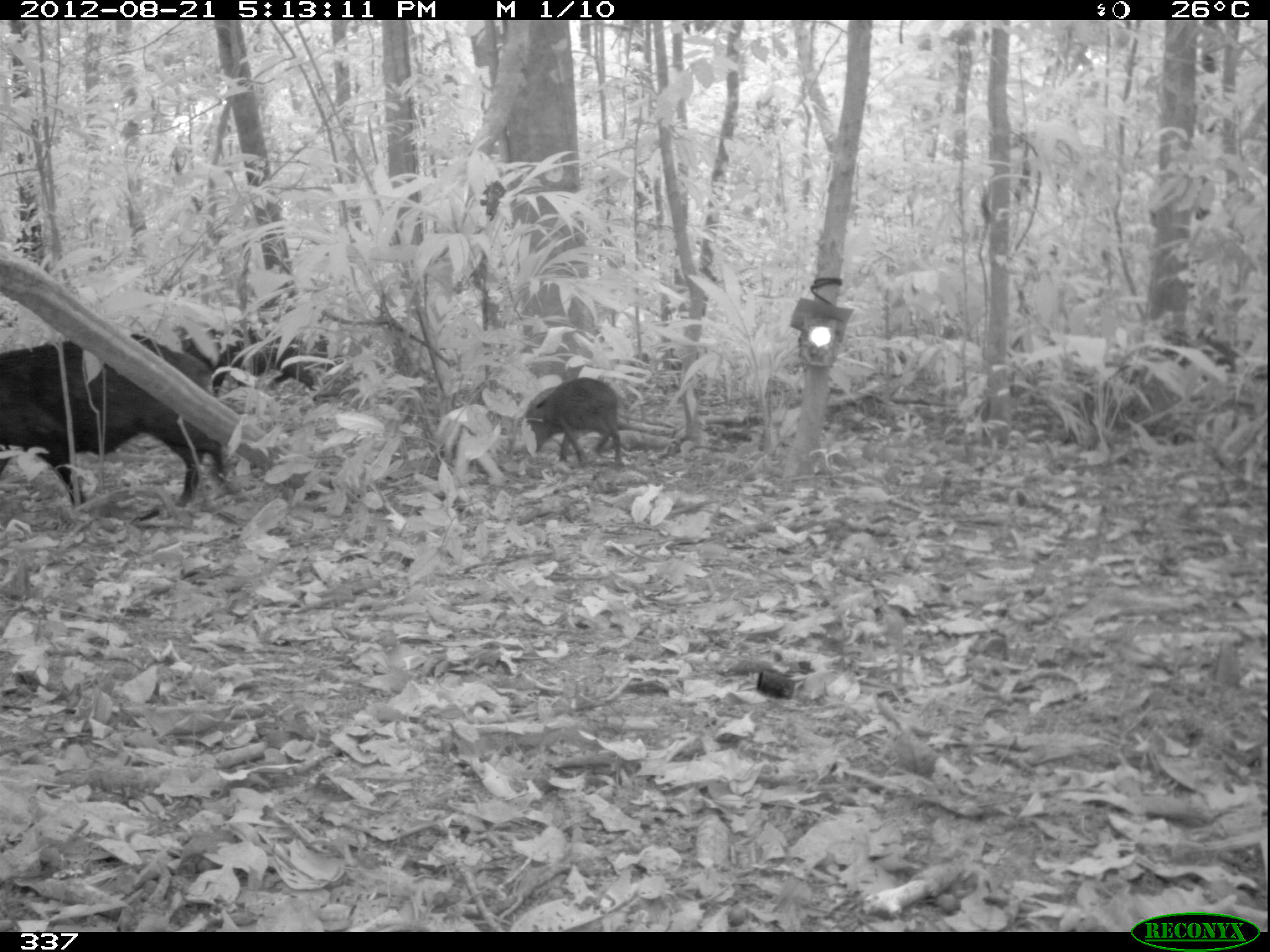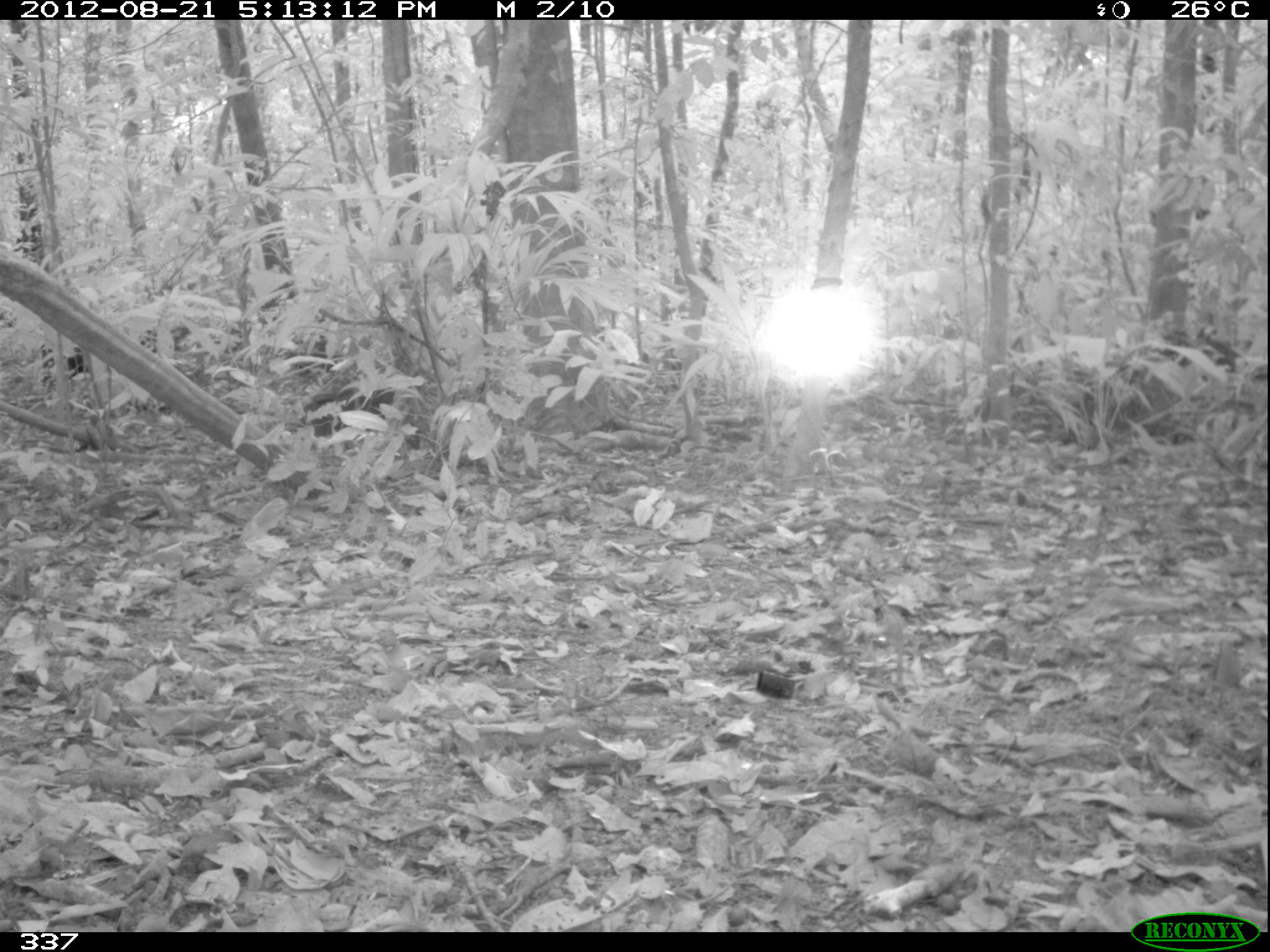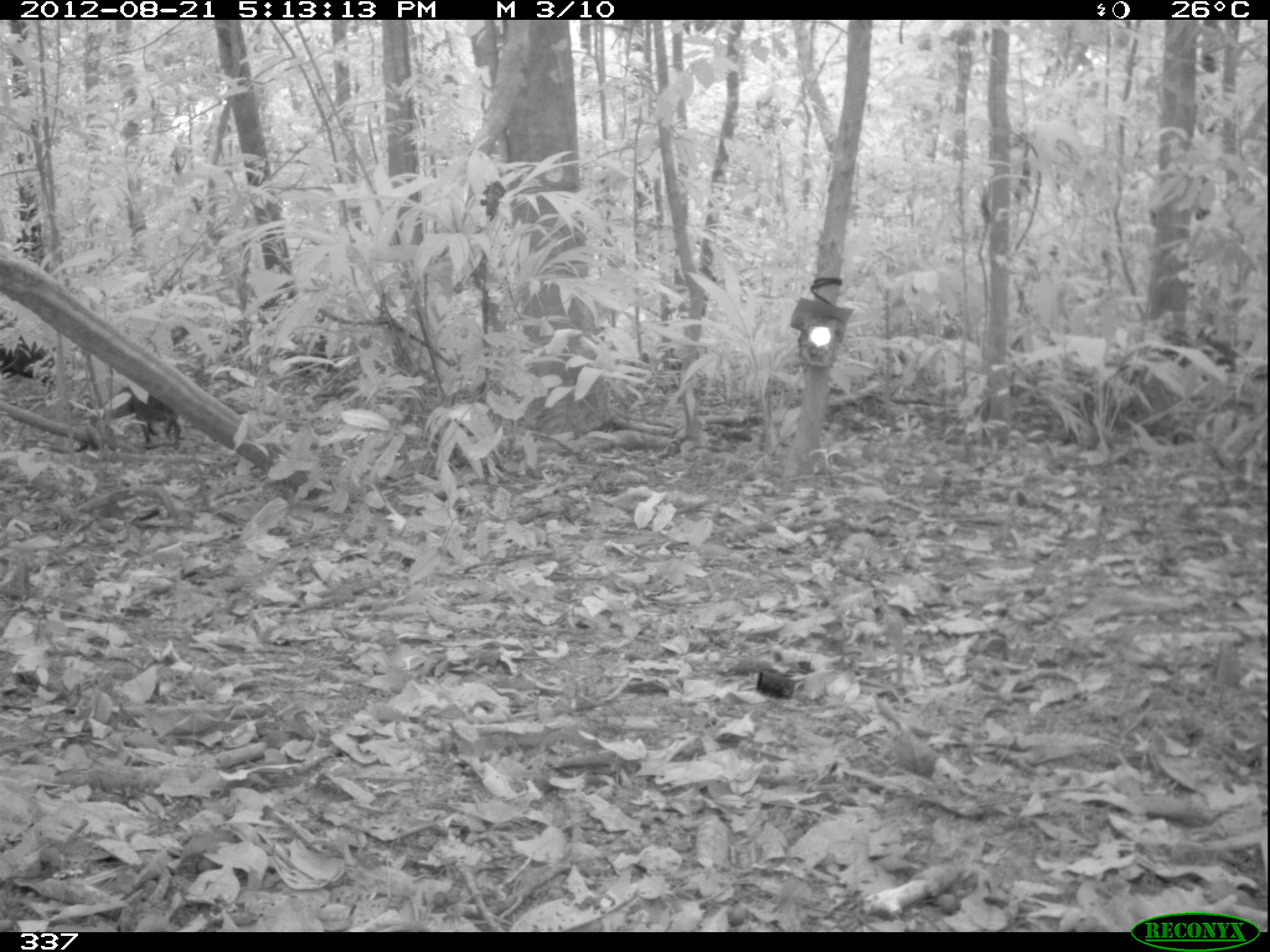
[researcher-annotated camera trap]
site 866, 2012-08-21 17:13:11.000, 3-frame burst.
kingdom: Animalia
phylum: Chordata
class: Mammalia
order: Artiodactyla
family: Tayassuidae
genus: Tayassu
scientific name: Tayassu pecari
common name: white-lipped peccary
Tayassu pecari (white-lipped peccary).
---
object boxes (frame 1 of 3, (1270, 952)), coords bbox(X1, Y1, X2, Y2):
tayassu pecari: bbox(1, 330, 224, 508); bbox(175, 319, 330, 390); bbox(524, 377, 626, 468)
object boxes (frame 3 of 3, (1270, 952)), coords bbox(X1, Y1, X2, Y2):
tayassu pecari: bbox(108, 385, 183, 449); bbox(0, 319, 58, 389)